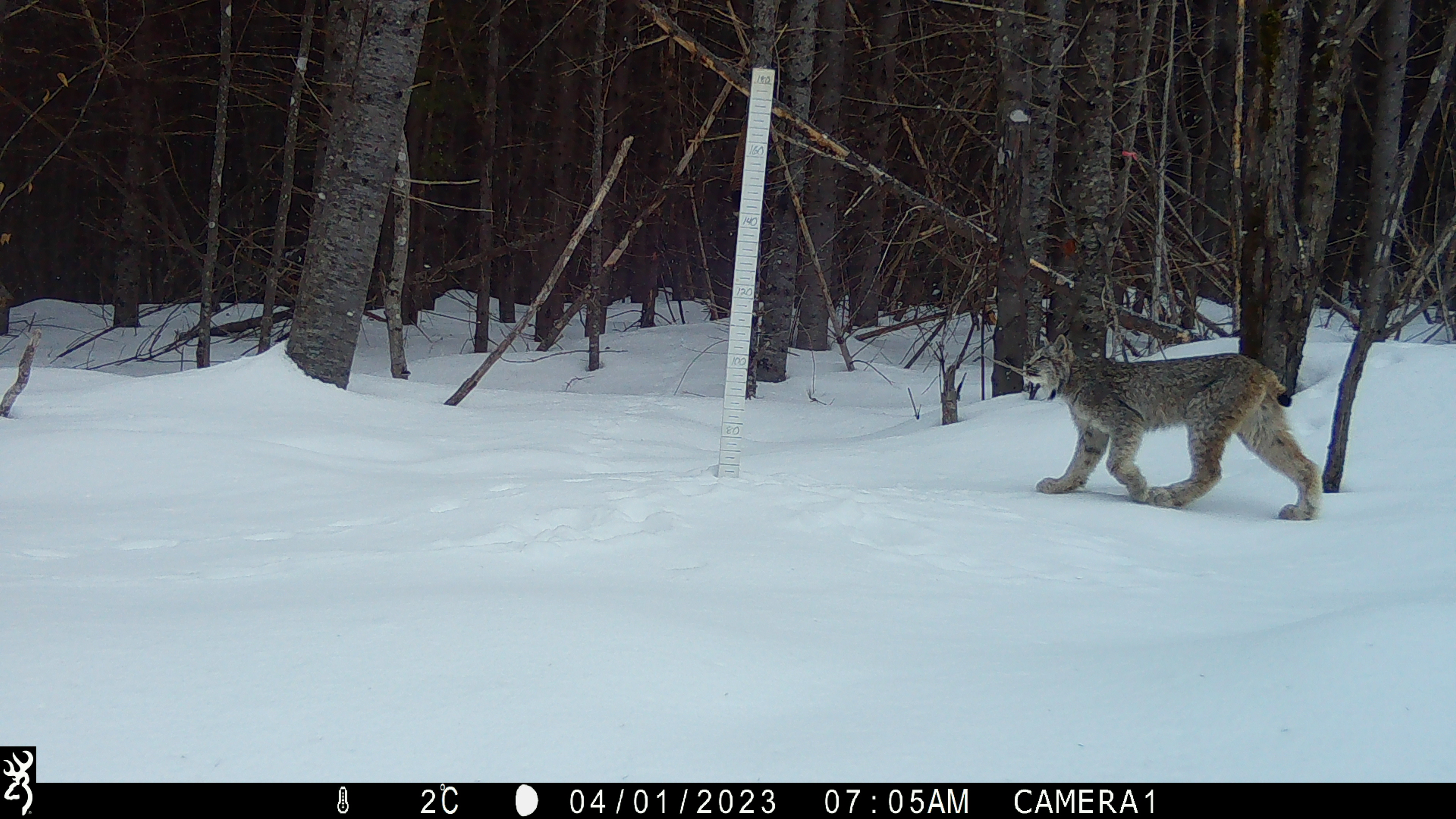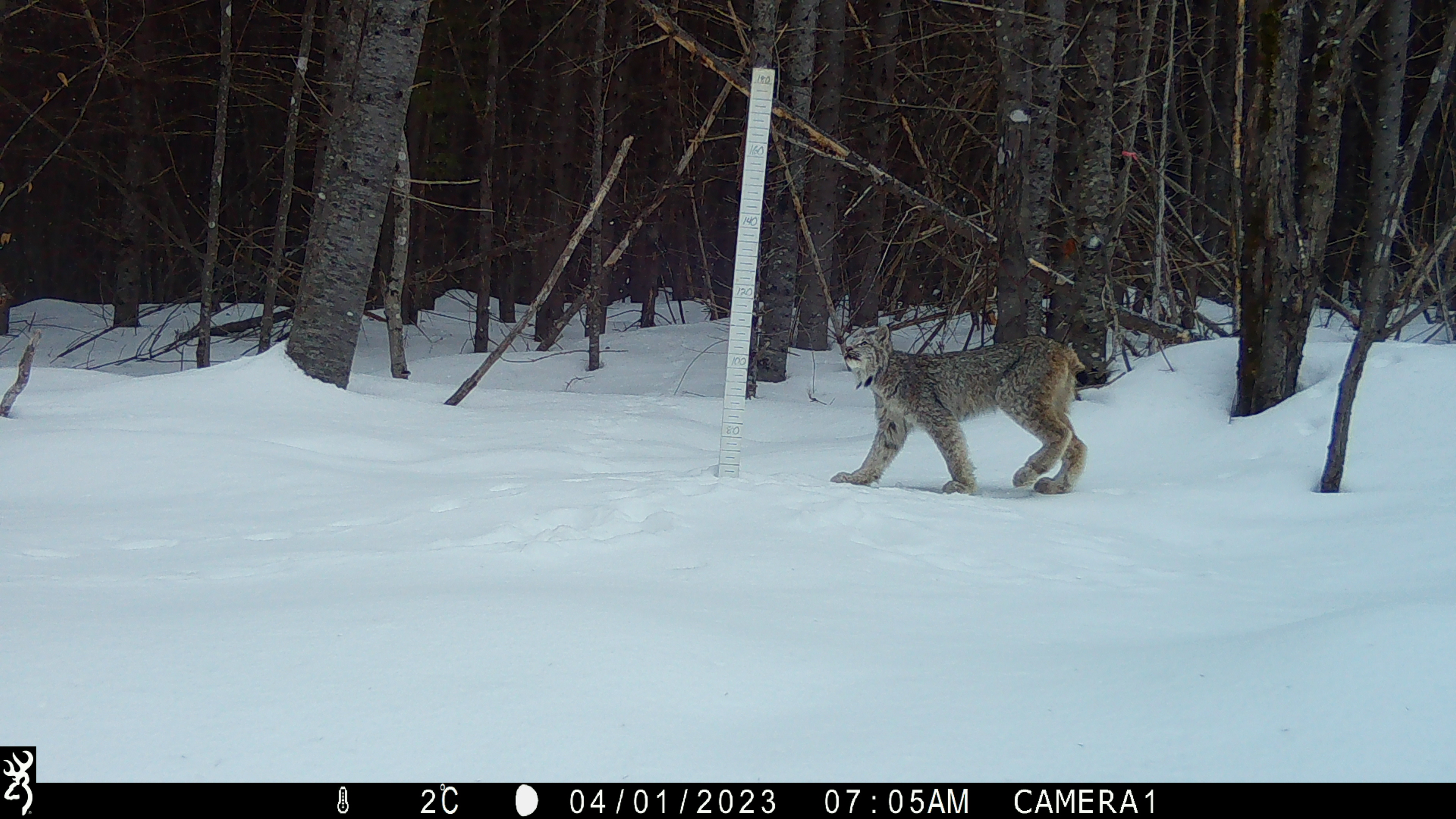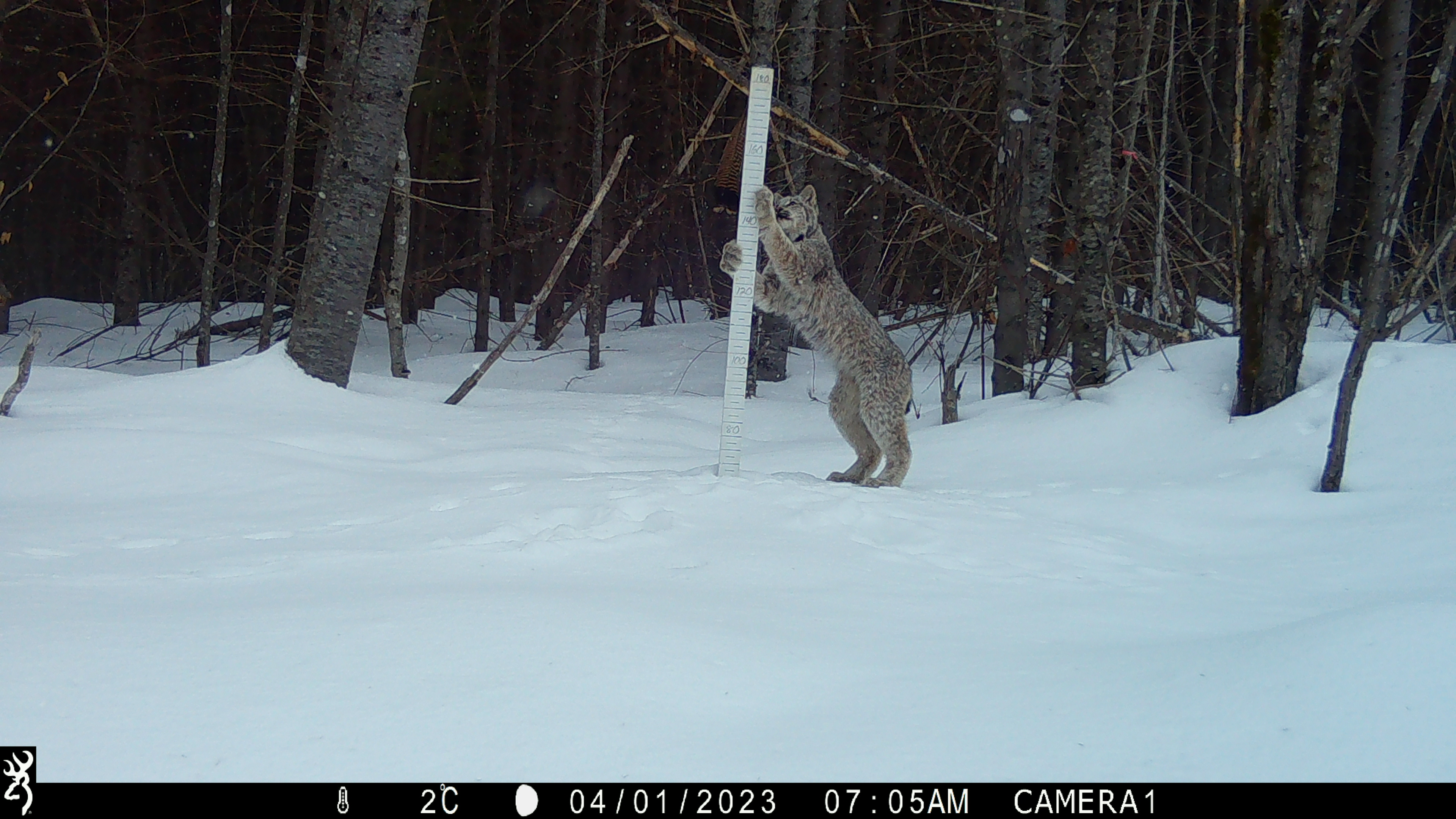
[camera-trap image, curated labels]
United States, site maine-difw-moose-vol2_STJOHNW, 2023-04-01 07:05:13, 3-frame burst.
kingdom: Animalia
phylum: Chordata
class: Mammalia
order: Carnivora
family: Felidae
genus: Lynx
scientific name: Lynx canadensis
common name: canada lynx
Canada lynx (Lynx canadensis).